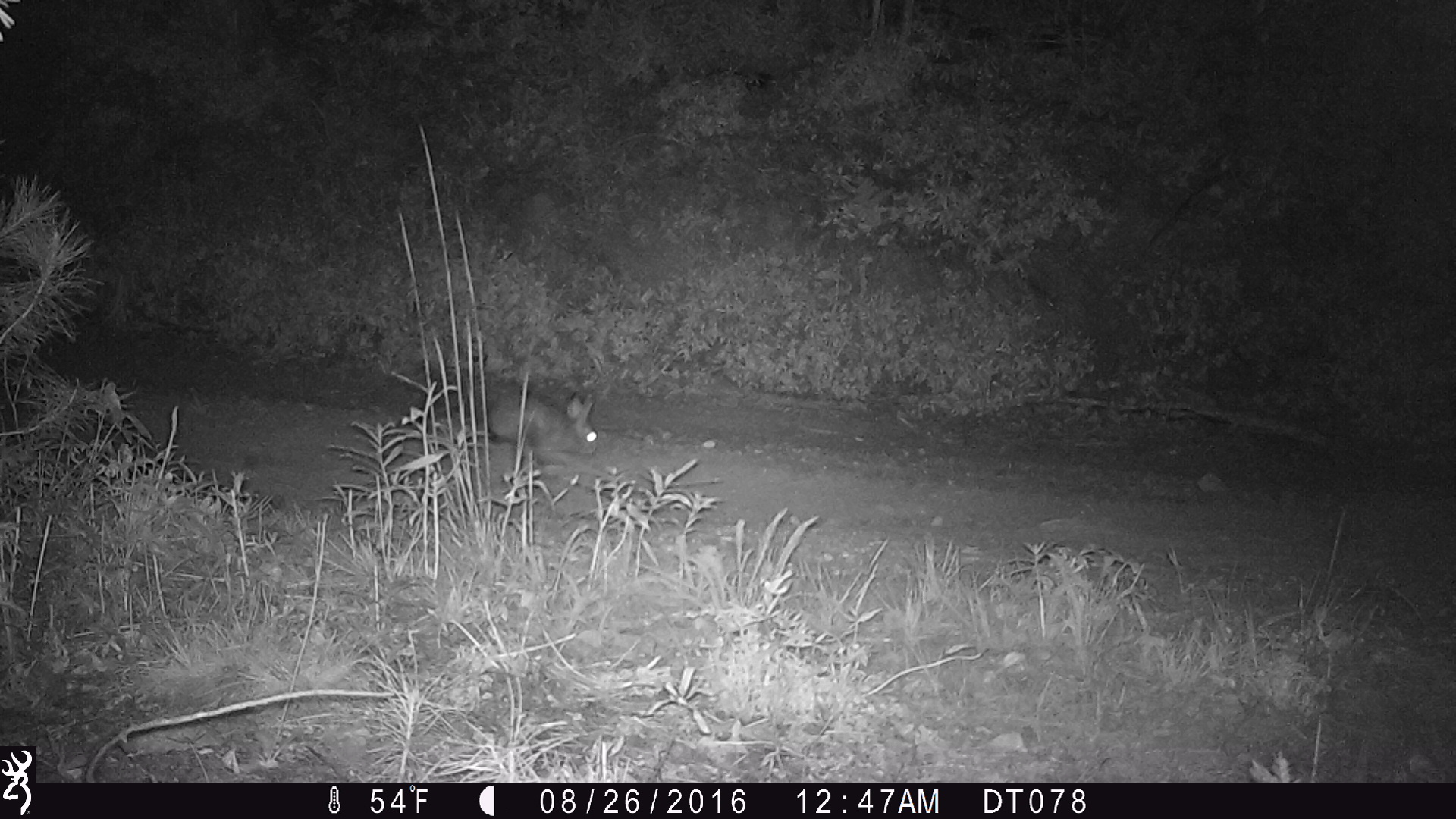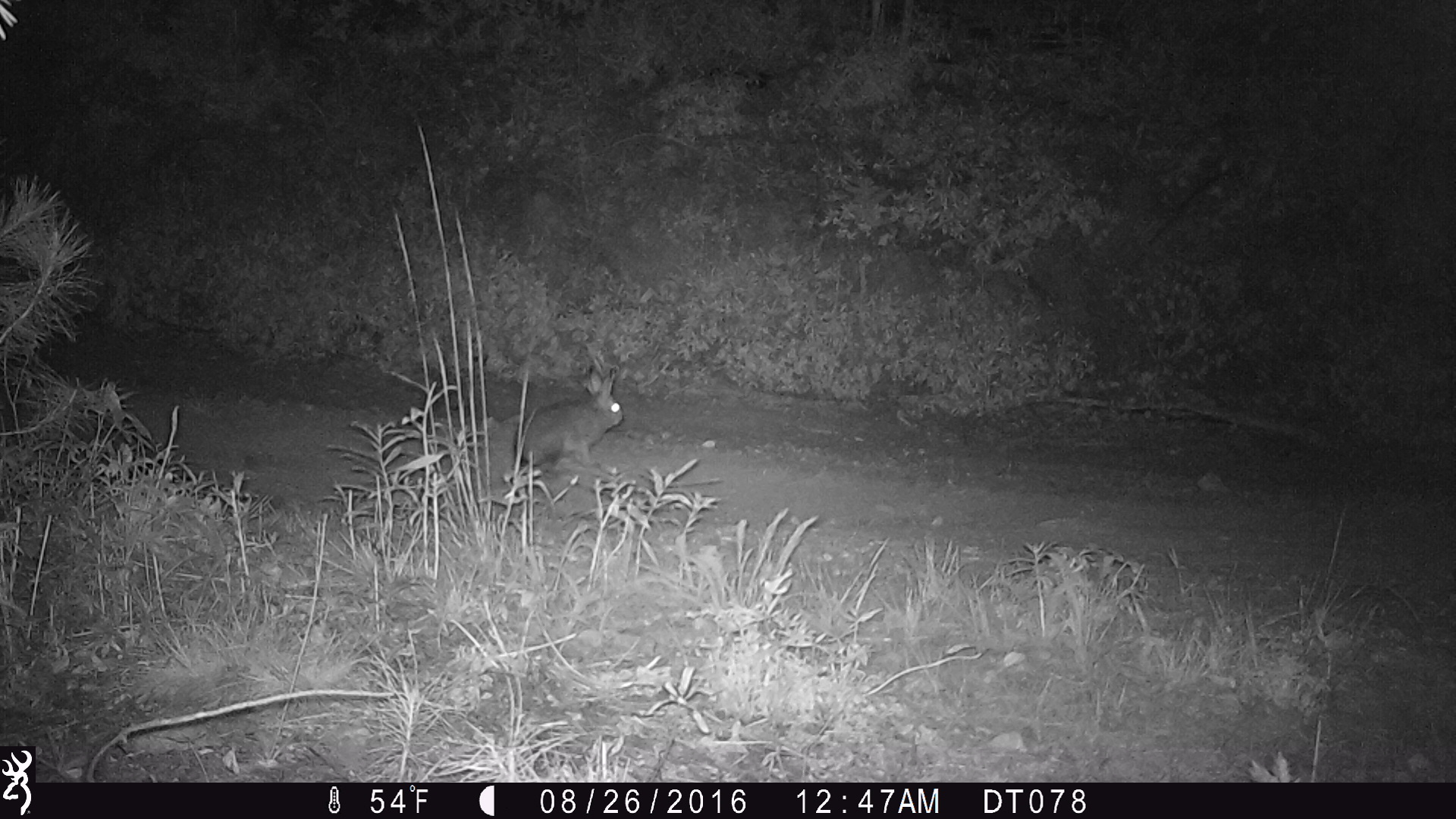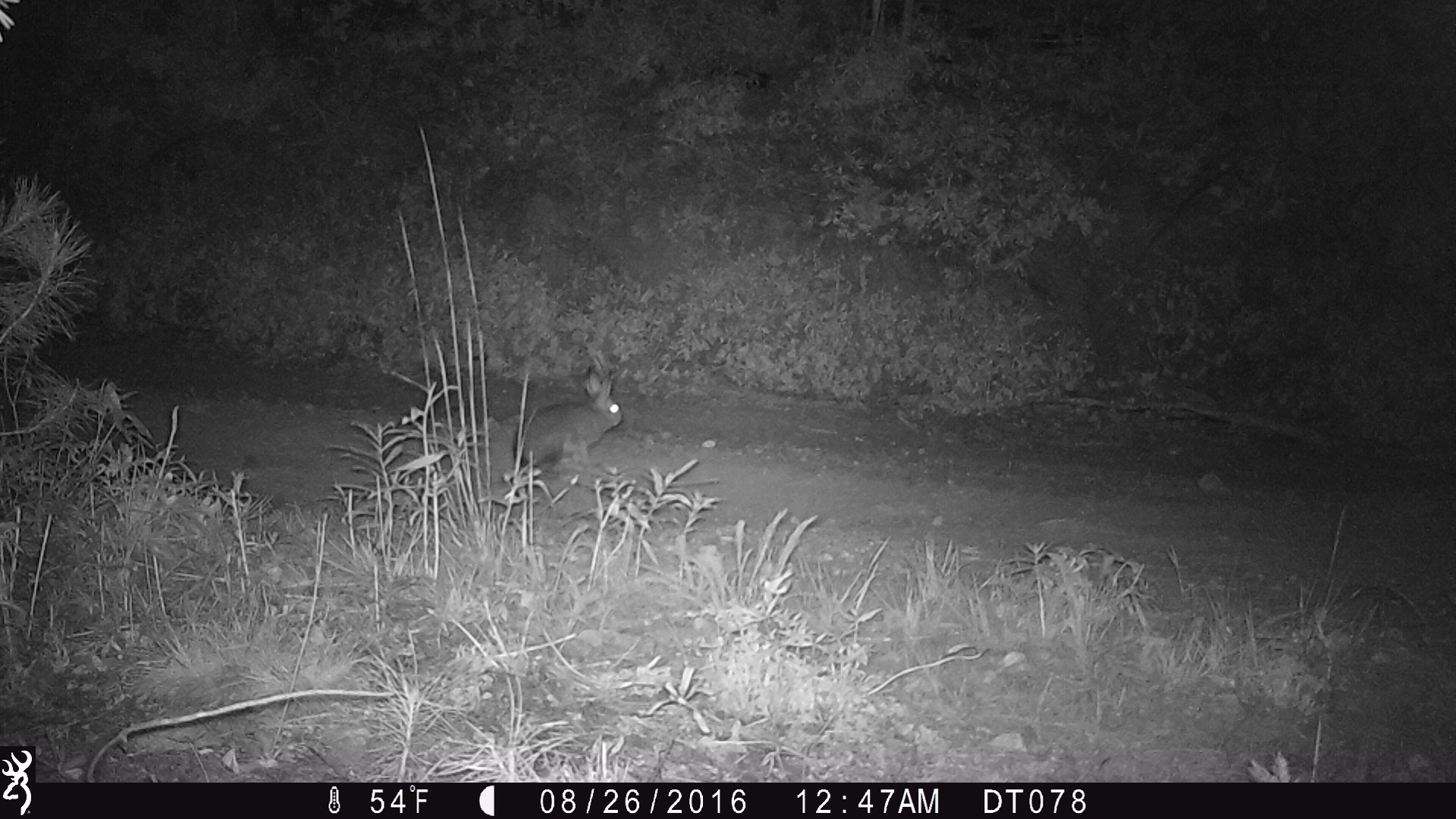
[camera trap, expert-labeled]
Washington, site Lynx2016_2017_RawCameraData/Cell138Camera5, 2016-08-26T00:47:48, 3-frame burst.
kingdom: Animalia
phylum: Chordata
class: Mammalia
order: Lagomorpha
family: Leporidae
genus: Lepus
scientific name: Lepus americanus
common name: snowshoe hare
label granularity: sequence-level